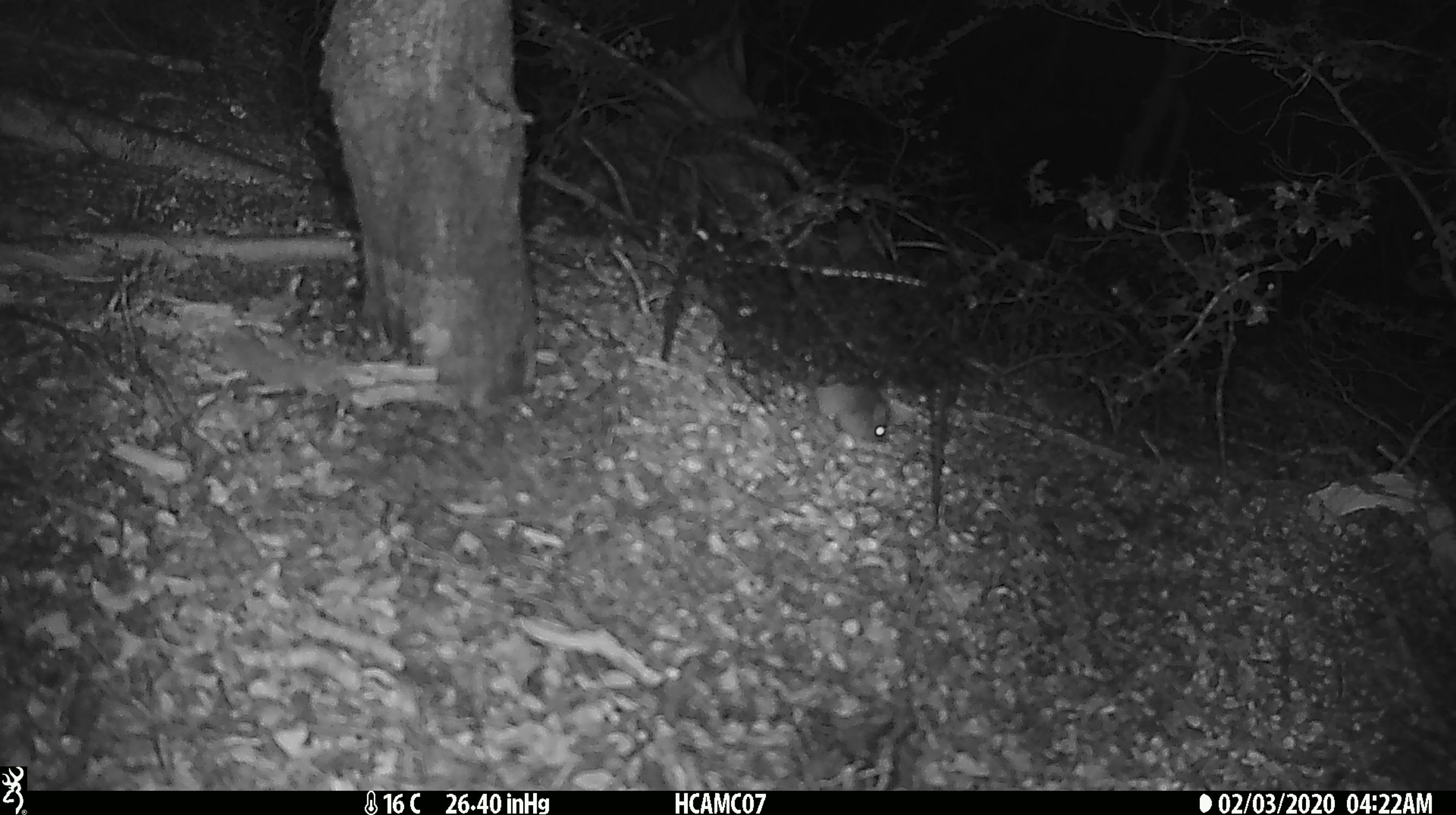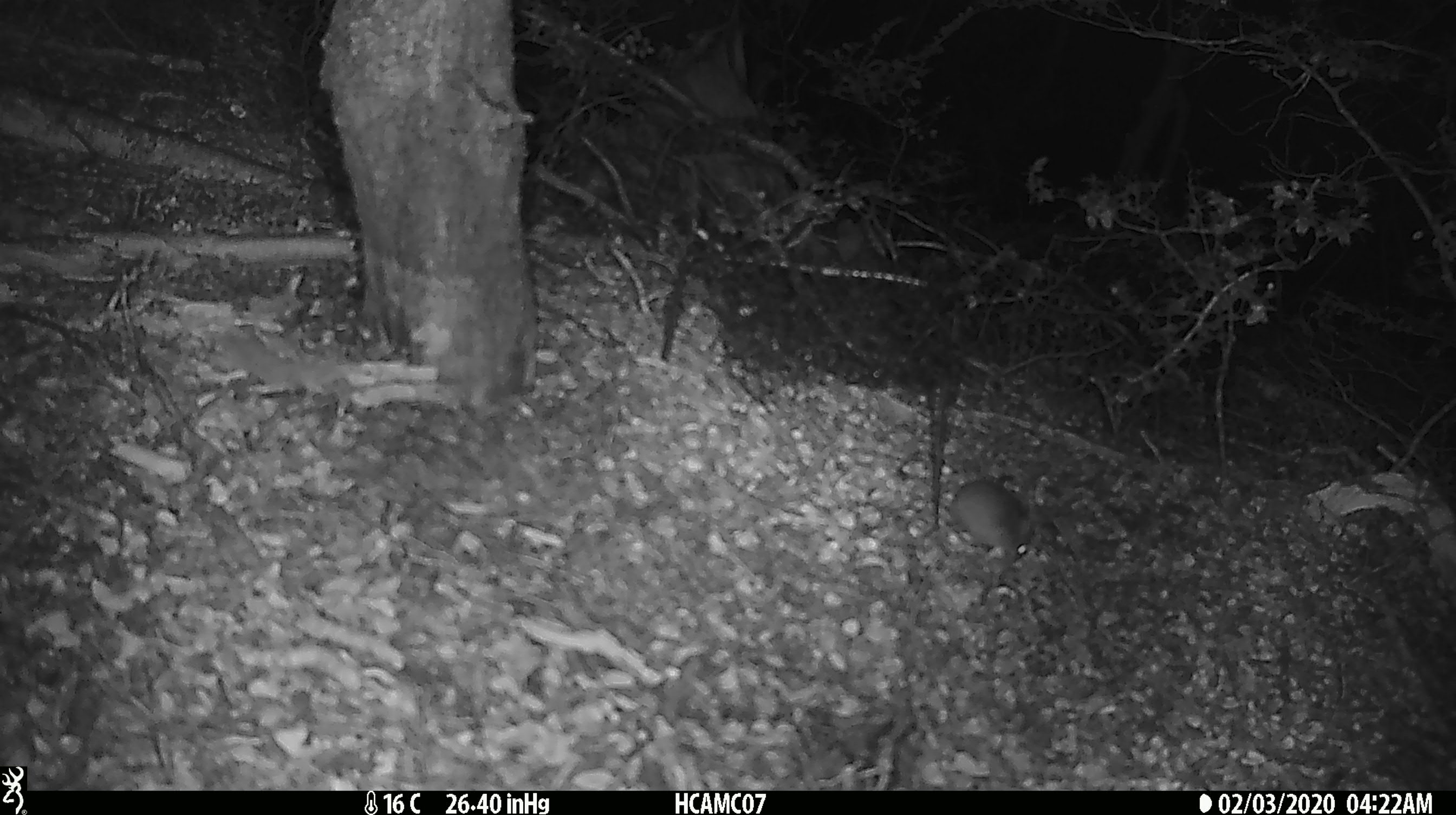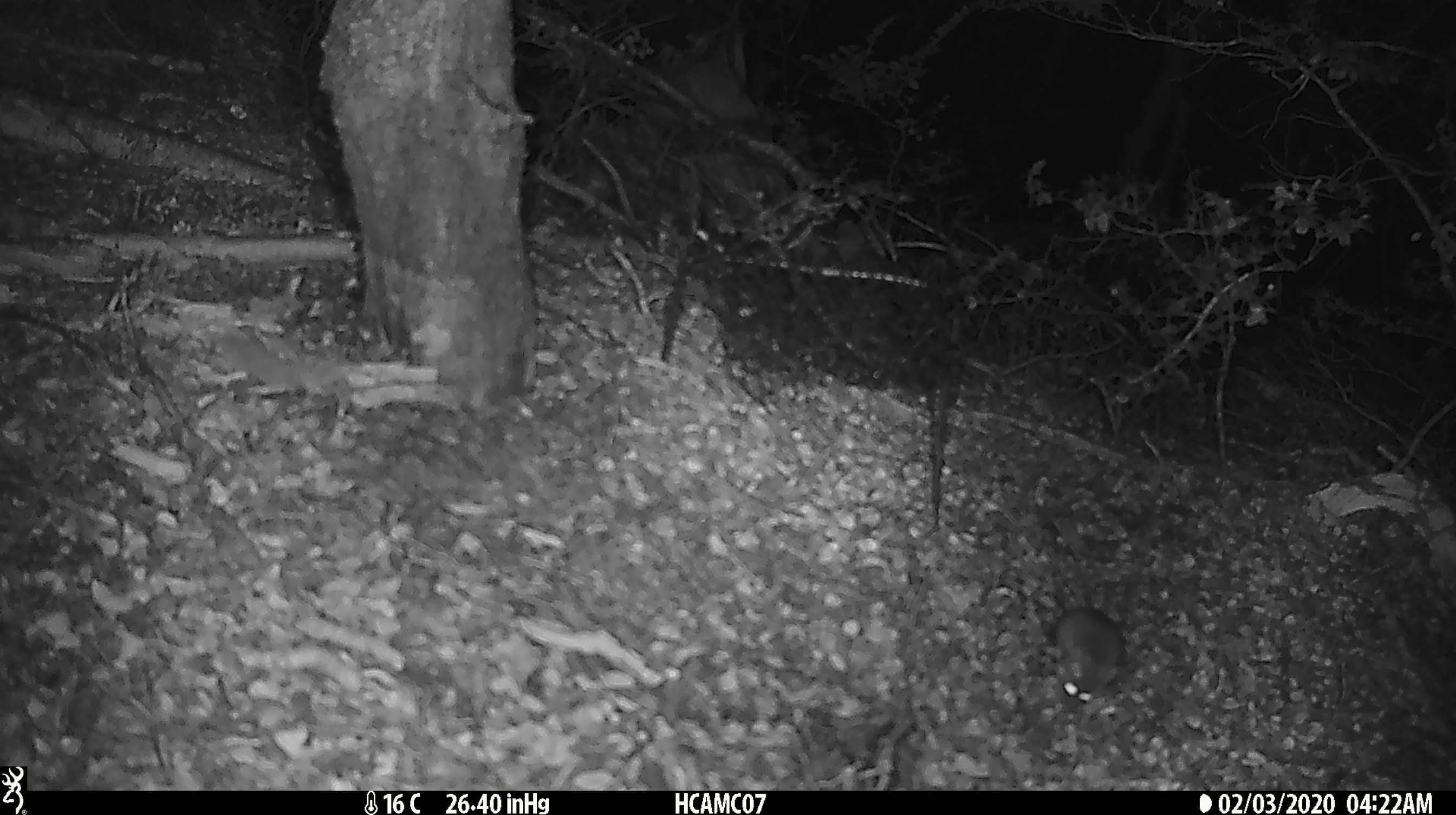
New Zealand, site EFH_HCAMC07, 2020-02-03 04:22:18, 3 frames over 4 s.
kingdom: Animalia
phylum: Chordata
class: Mammalia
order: Rodentia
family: Muridae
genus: Mus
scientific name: Mus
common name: mouse